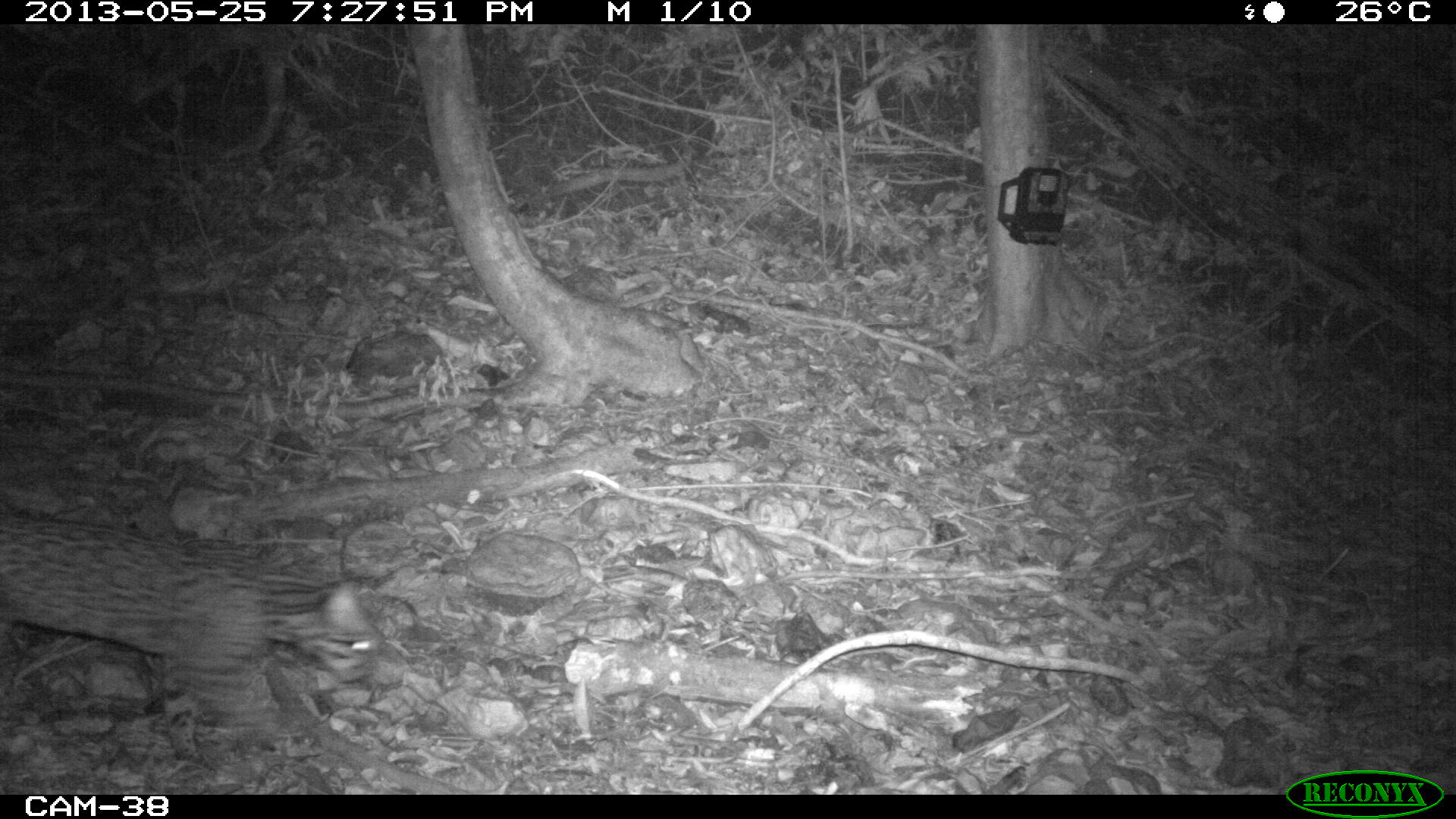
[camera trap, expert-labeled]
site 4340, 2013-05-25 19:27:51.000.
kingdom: Animalia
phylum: Chordata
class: Mammalia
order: Carnivora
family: Felidae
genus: Leopardus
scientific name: Leopardus pardalis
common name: ocelot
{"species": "Leopardus pardalis (ocelot)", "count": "1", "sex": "female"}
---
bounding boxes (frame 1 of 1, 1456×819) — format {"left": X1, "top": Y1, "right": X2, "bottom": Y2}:
leopardus pardalis: {"left": 0, "top": 515, "right": 407, "bottom": 770}